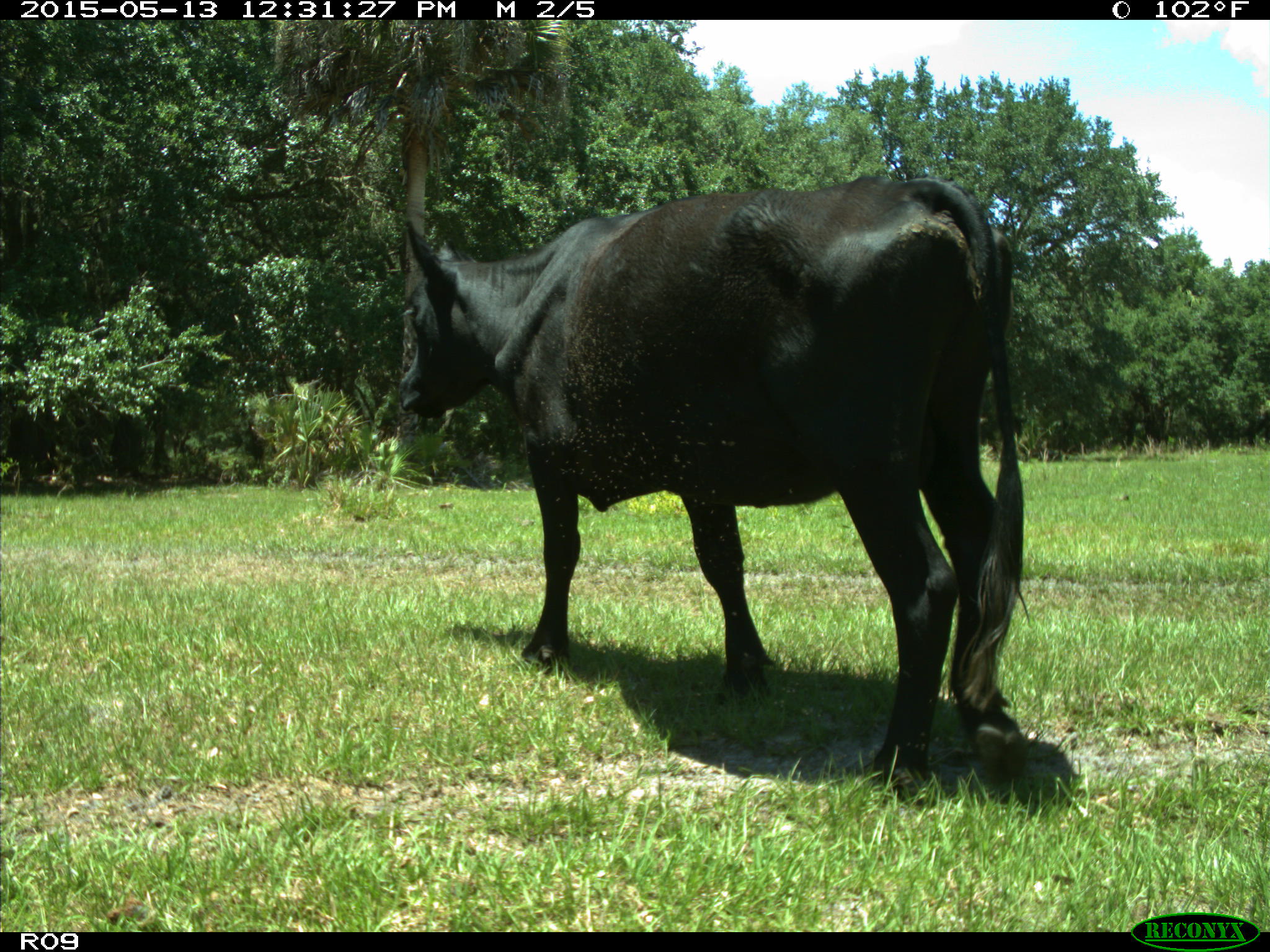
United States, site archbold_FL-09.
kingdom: Animalia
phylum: Chordata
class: Mammalia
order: Artiodactyla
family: Bovidae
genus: Bos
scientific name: Bos taurus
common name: domestic cow